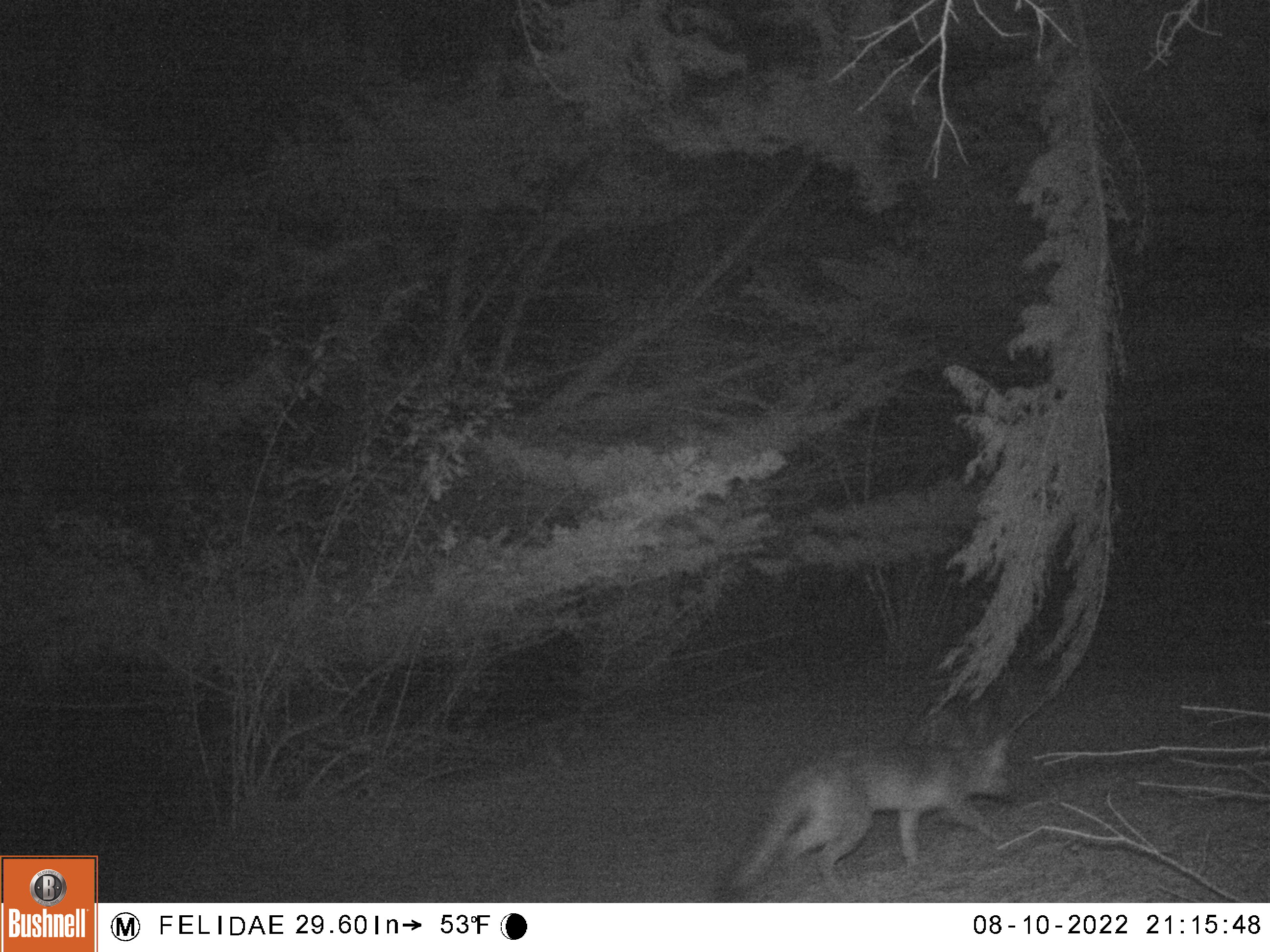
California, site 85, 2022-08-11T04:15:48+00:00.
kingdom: Animalia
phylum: Chordata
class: Mammalia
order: Carnivora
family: Canidae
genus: Urocyon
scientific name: Urocyon cinereoargenteus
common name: gray fox